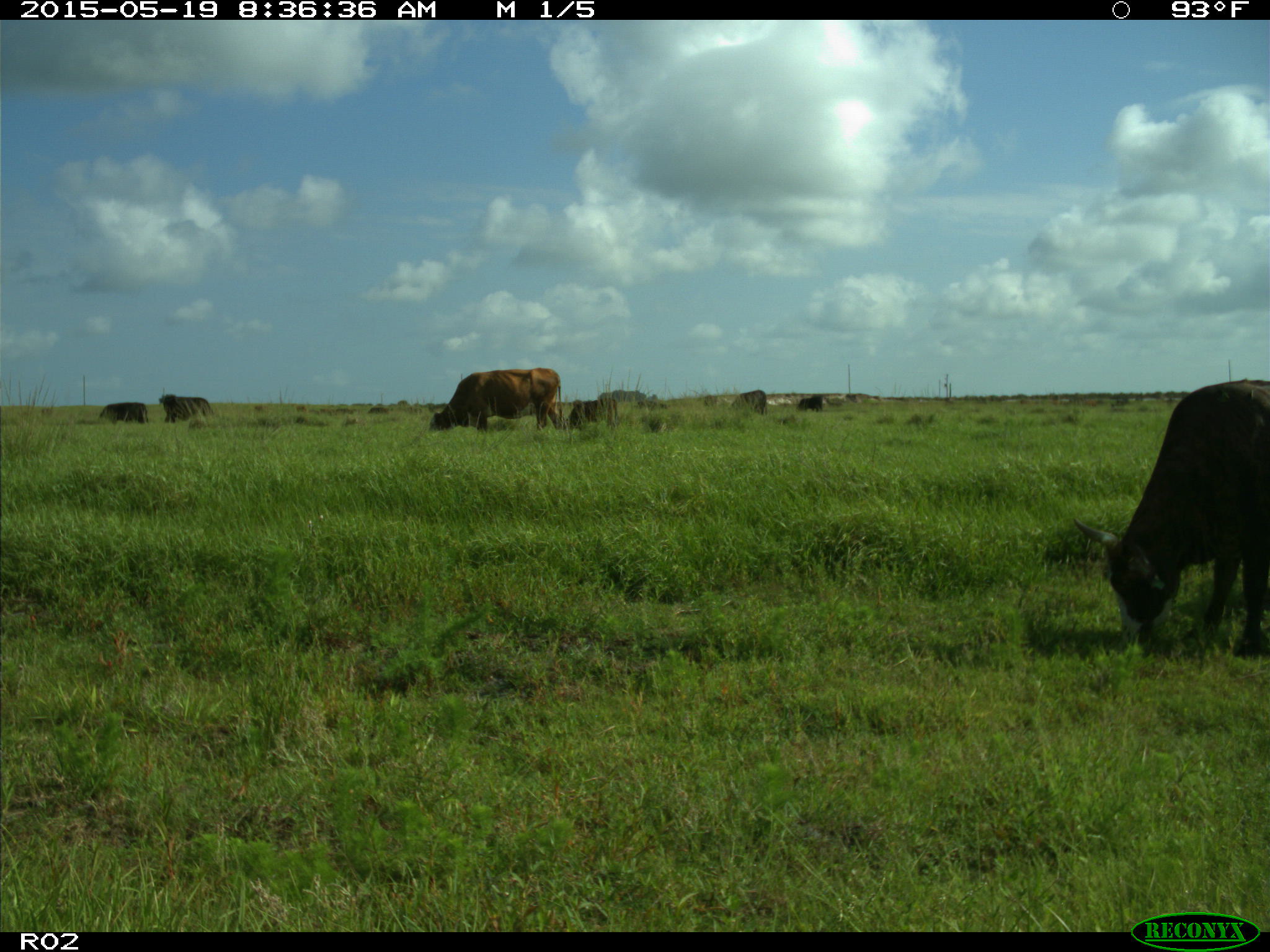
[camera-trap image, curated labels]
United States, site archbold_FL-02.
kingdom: Animalia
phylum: Chordata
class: Mammalia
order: Artiodactyla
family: Bovidae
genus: Bos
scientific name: Bos taurus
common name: domestic cow